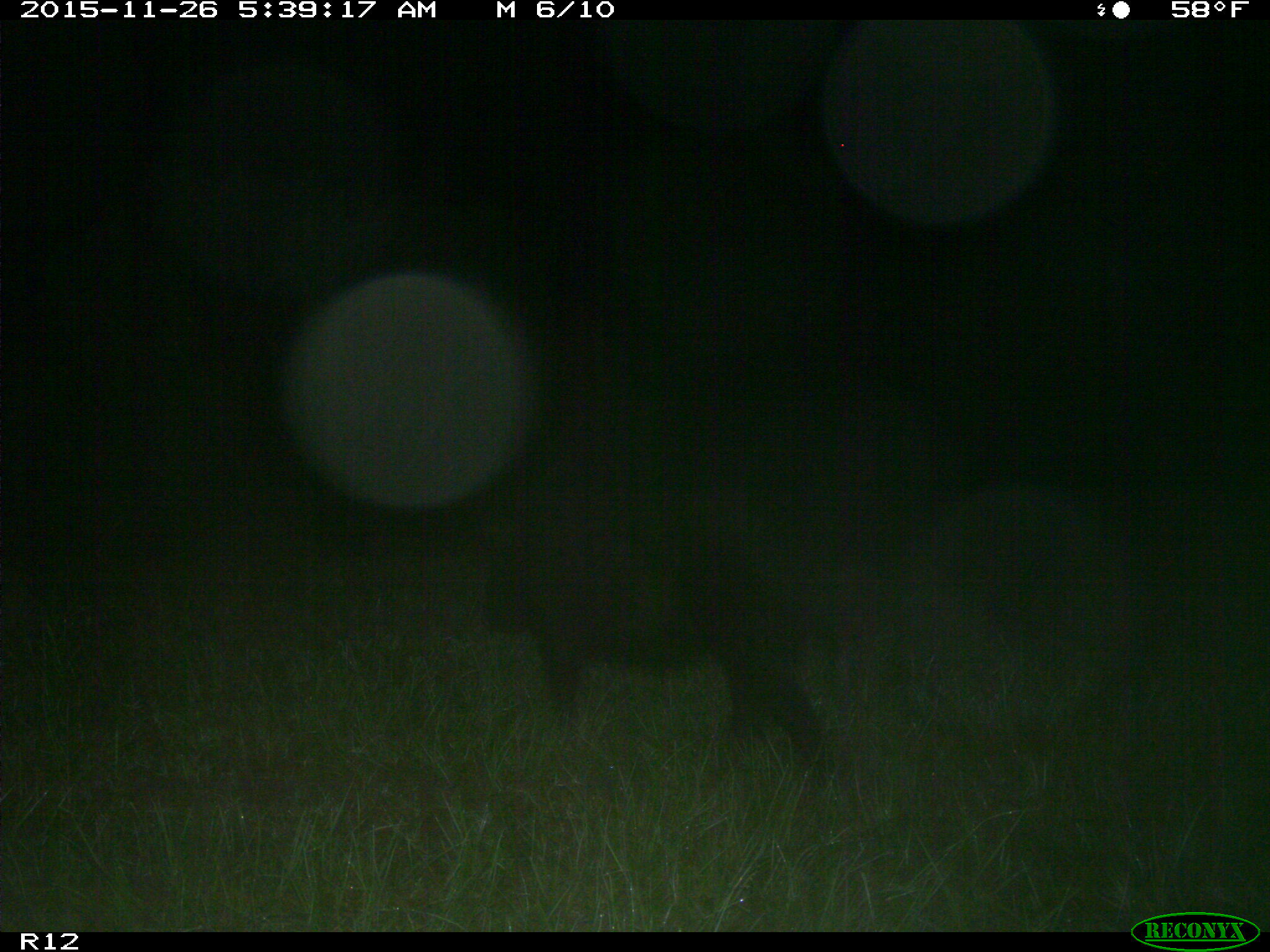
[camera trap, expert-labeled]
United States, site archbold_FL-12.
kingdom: Animalia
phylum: Chordata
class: Mammalia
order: Artiodactyla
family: Suidae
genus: Sus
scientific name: Sus scrofa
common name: wild boar